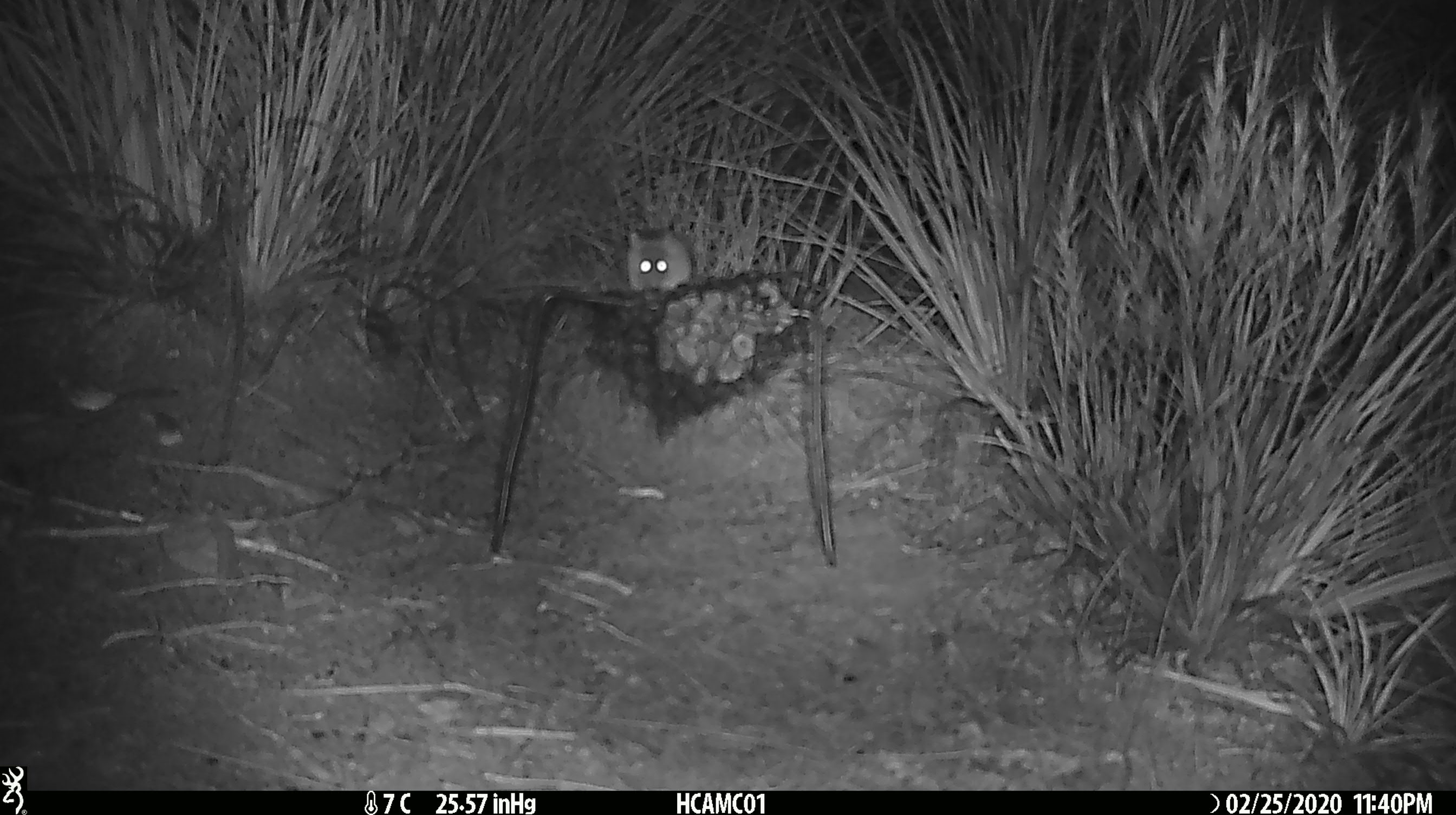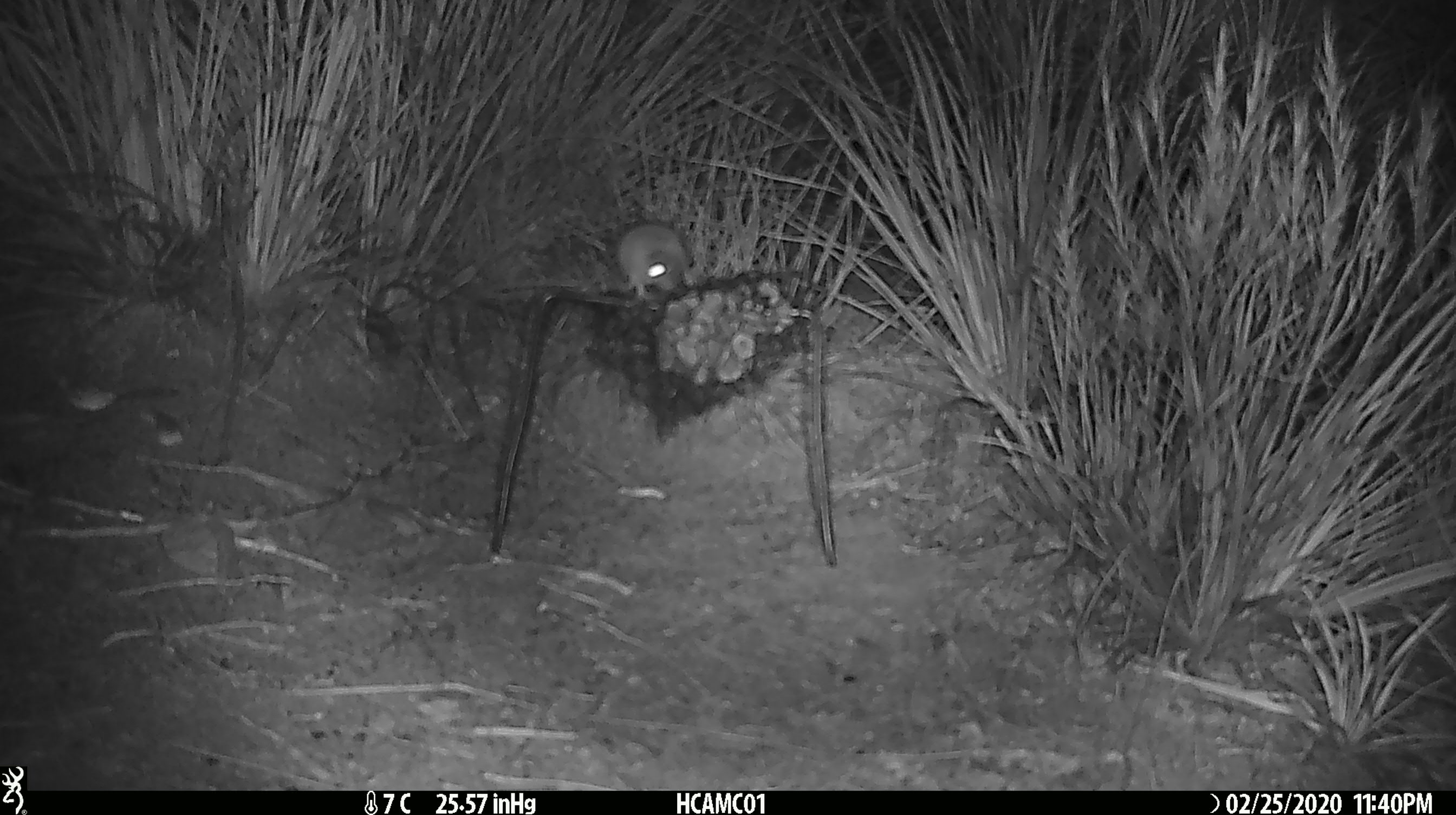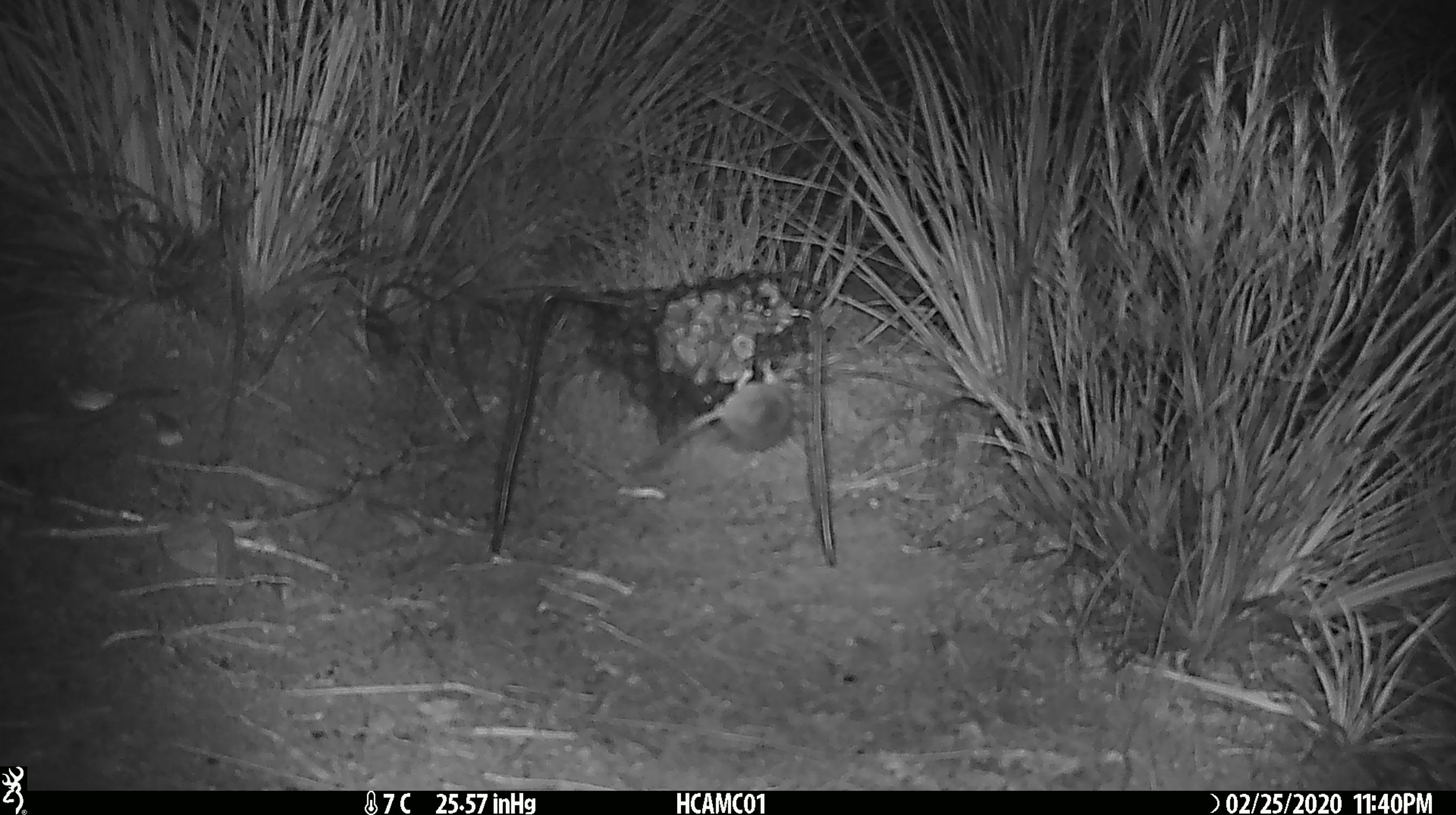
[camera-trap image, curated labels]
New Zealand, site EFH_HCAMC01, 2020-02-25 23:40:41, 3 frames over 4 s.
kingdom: Animalia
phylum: Chordata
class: Mammalia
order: Rodentia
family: Muridae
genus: Mus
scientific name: Mus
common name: mouse